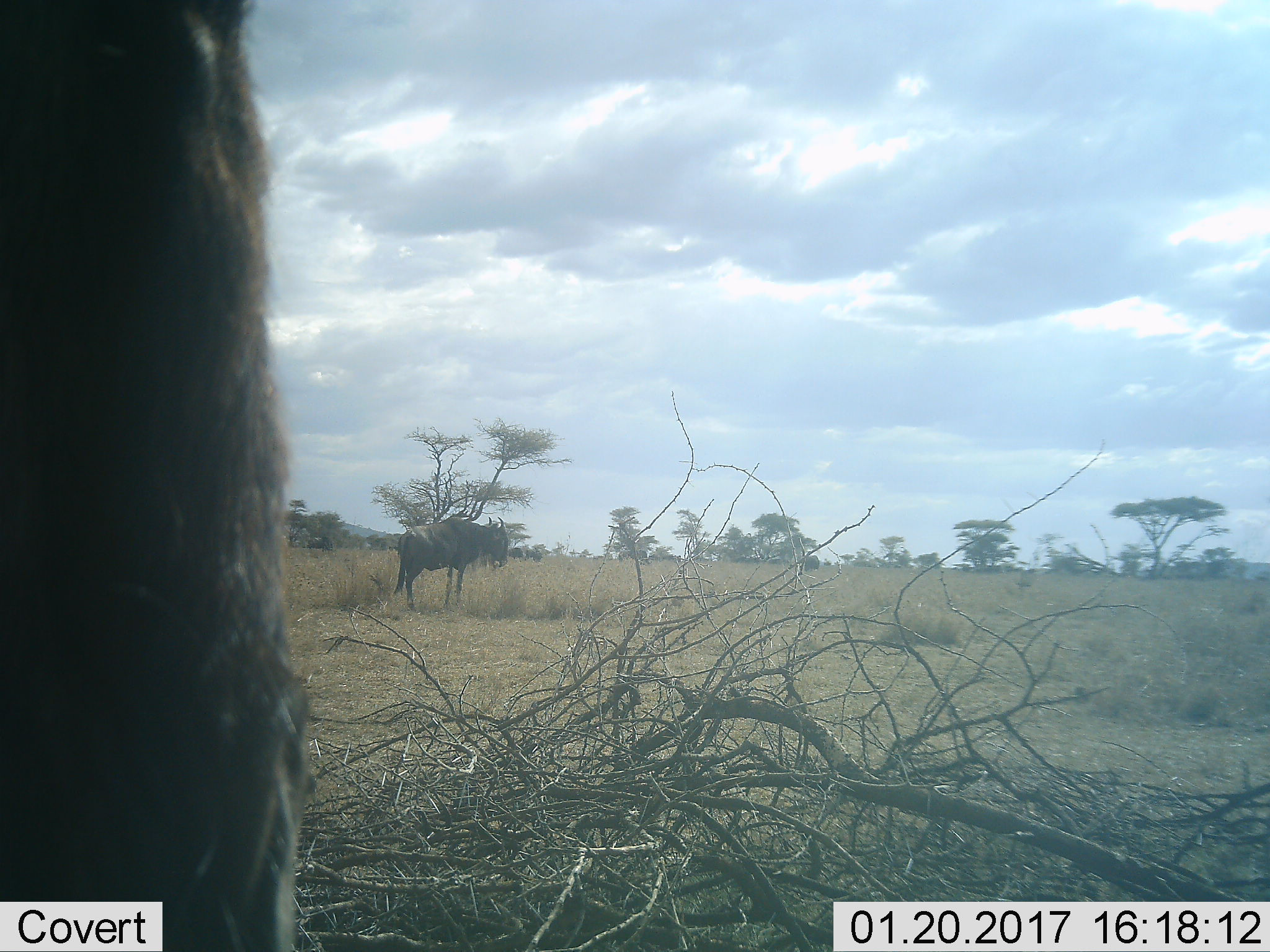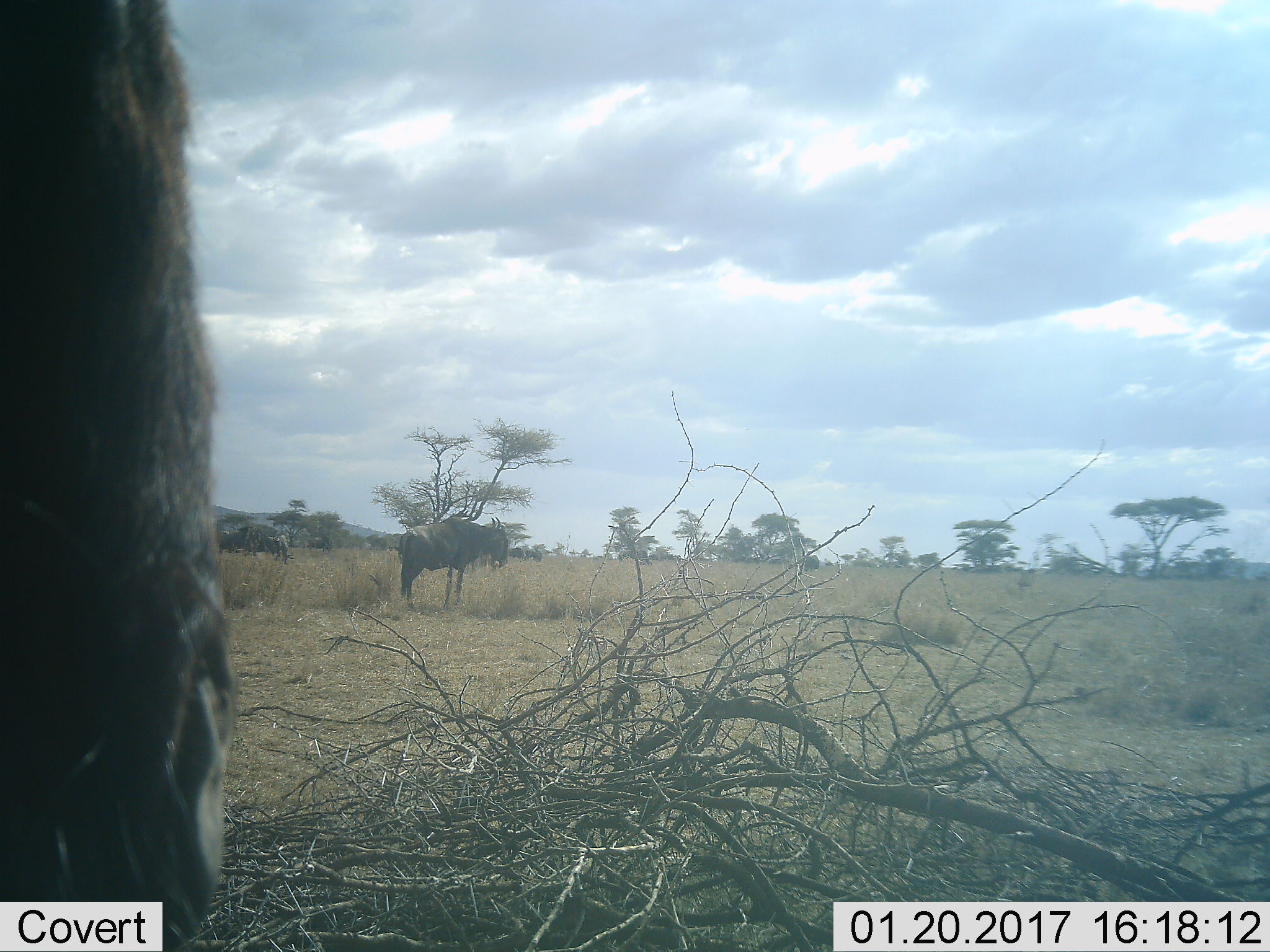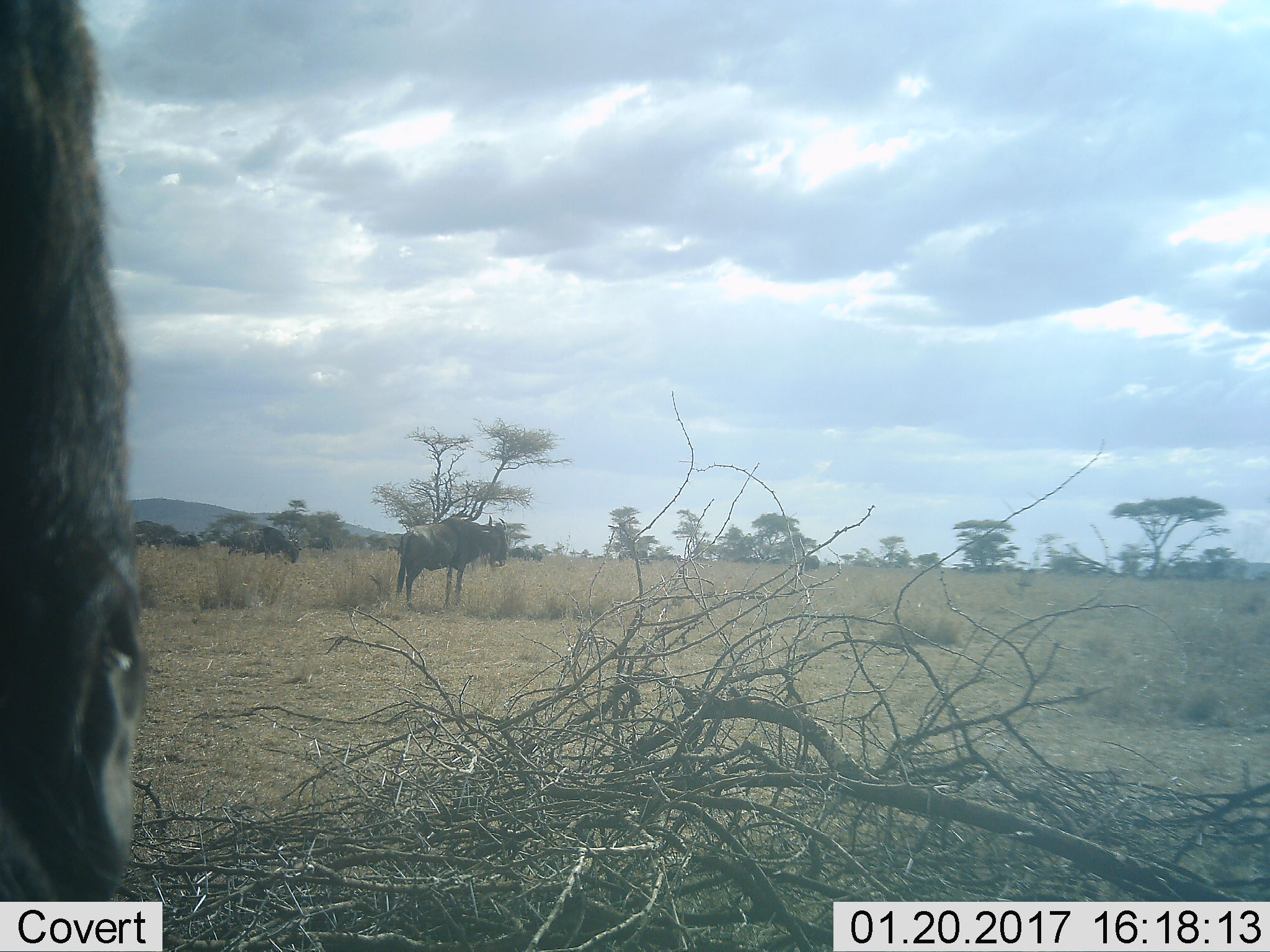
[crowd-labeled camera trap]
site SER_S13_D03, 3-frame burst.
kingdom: Animalia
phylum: Chordata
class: Mammalia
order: Artiodactyla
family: Bovidae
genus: Connochaetes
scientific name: Connochaetes taurinus taurinus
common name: blue wildebeest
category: wildebeestblue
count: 6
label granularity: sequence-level